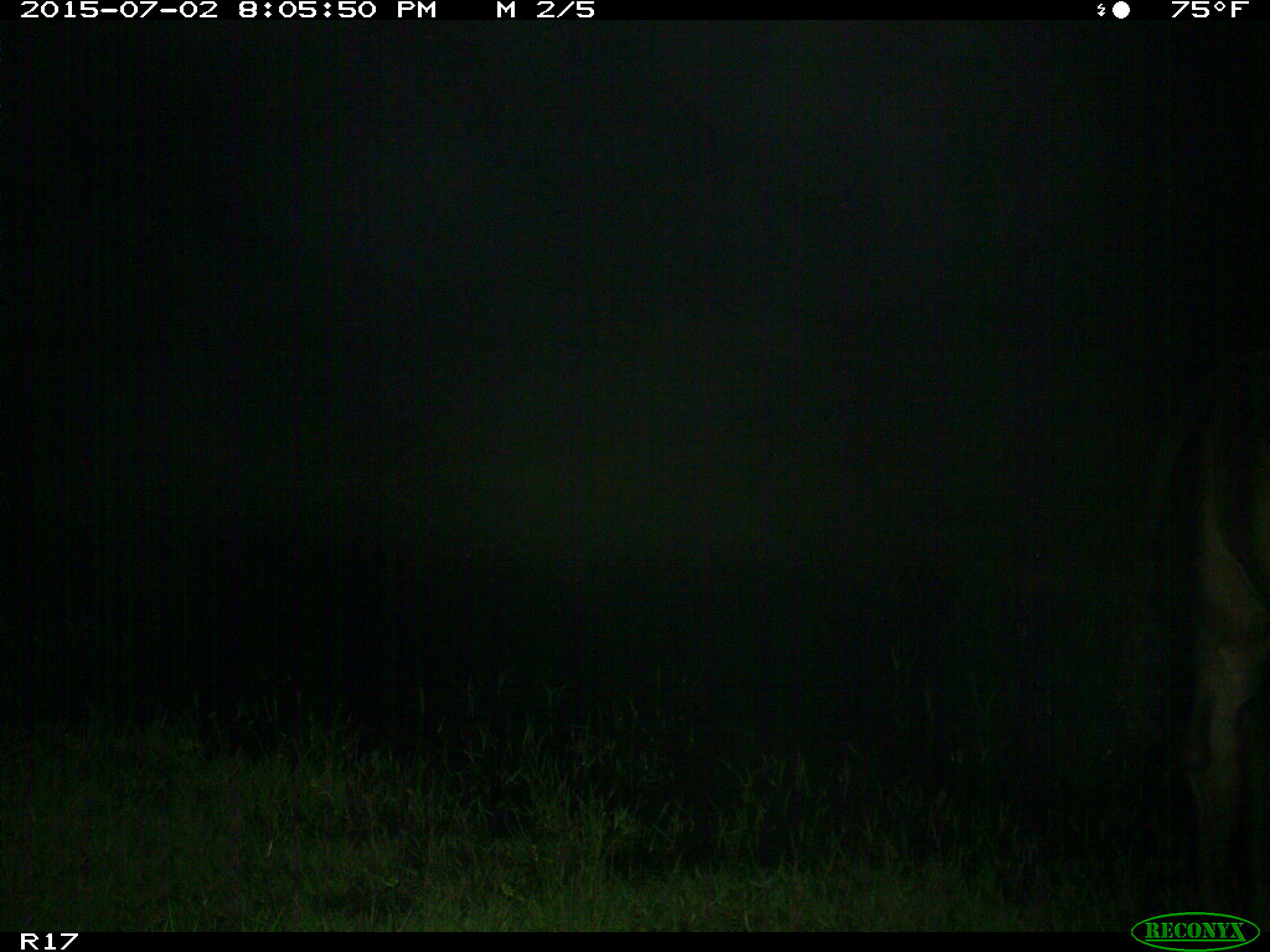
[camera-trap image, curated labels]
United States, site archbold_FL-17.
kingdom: Animalia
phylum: Chordata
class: Mammalia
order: Artiodactyla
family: Bovidae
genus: Bos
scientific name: Bos taurus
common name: domestic cow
Bos taurus (domestic cow).